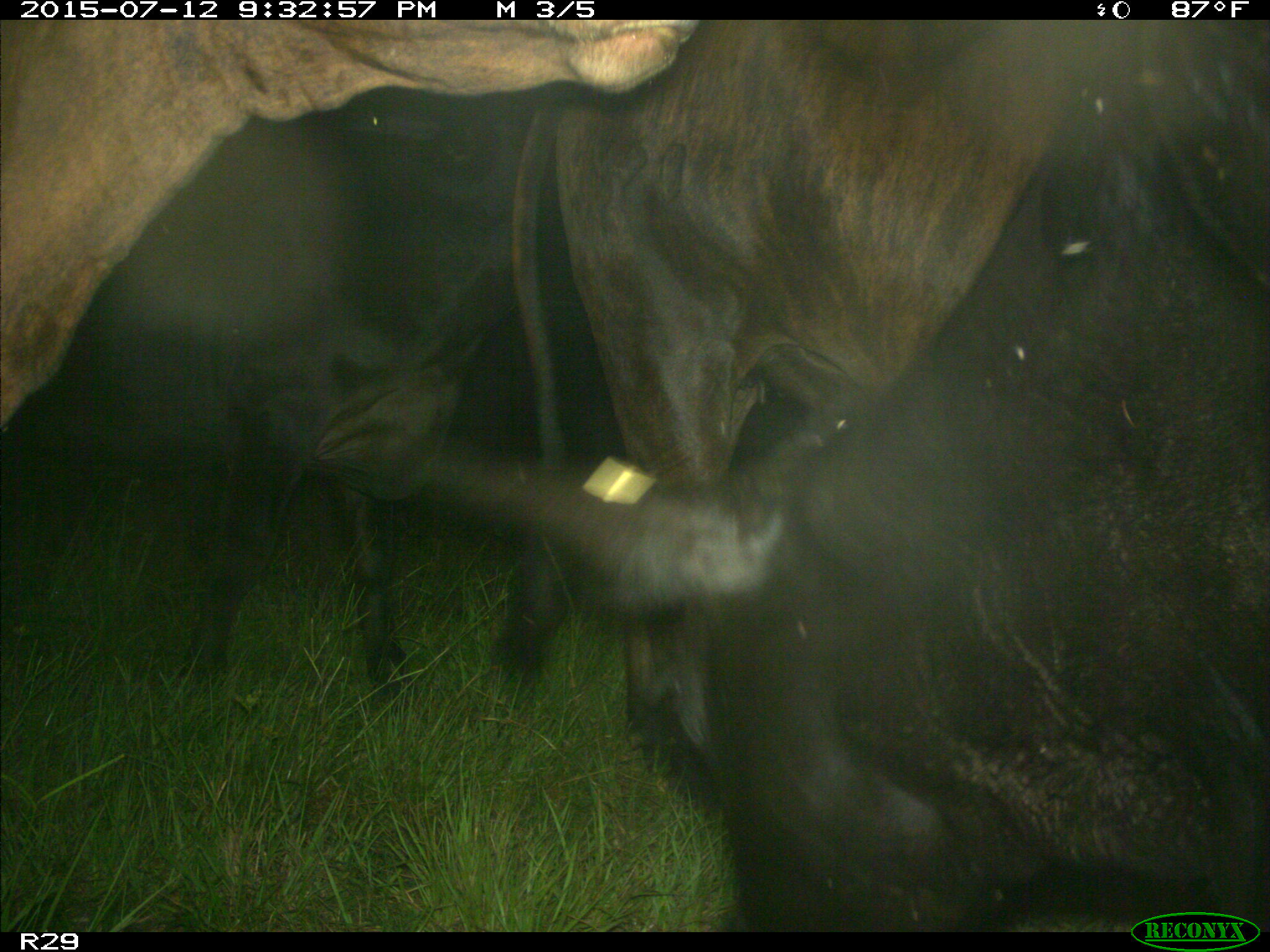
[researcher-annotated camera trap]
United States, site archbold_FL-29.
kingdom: Animalia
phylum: Chordata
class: Mammalia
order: Artiodactyla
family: Bovidae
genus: Bos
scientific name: Bos taurus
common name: domestic cow